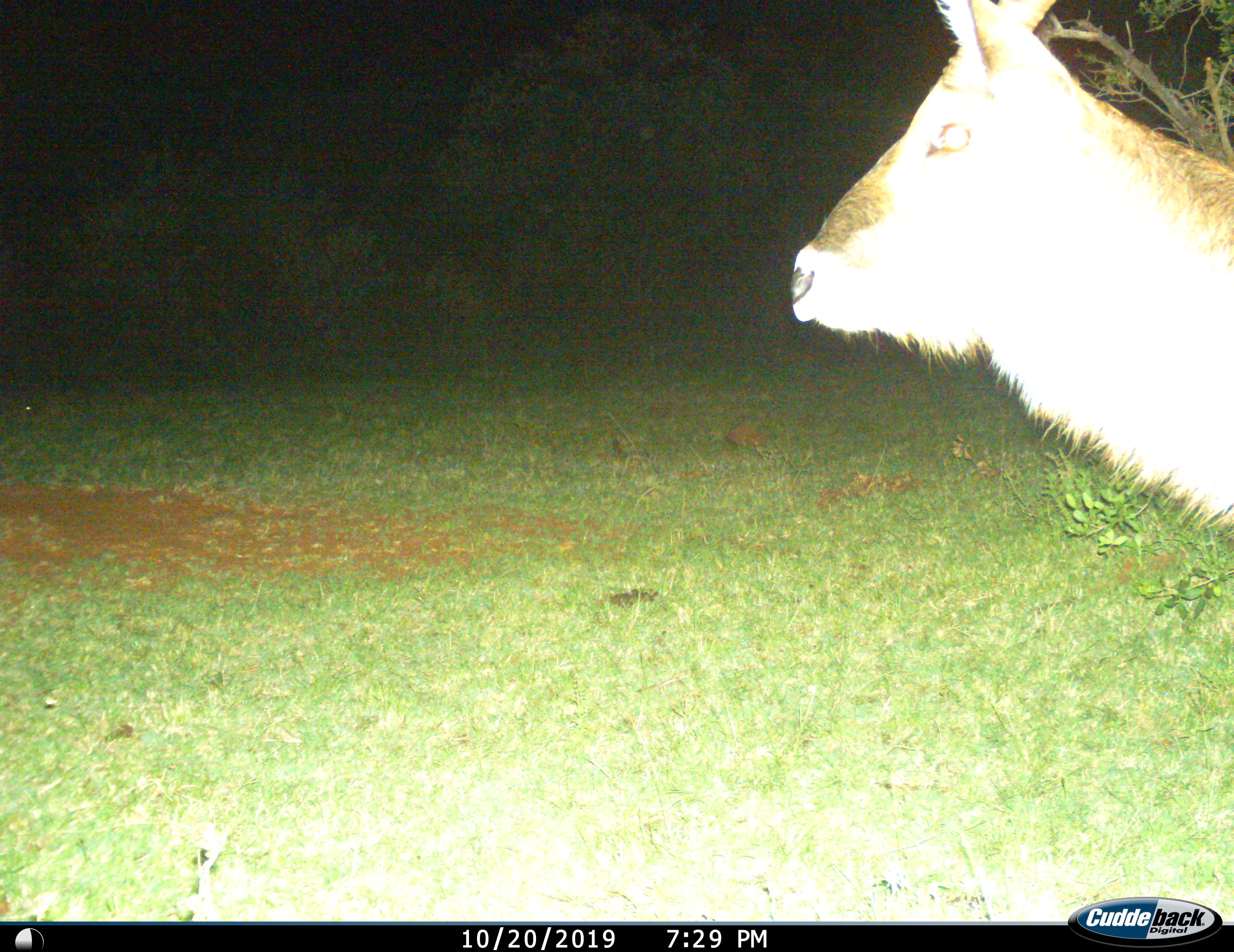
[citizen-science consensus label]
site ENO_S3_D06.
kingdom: Animalia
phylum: Chordata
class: Mammalia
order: Artiodactyla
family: Bovidae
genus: Kobus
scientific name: Kobus ellipsiprymnus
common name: waterbuck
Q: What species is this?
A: Waterbuck (Kobus ellipsiprymnus).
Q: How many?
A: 1.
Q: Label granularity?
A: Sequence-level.